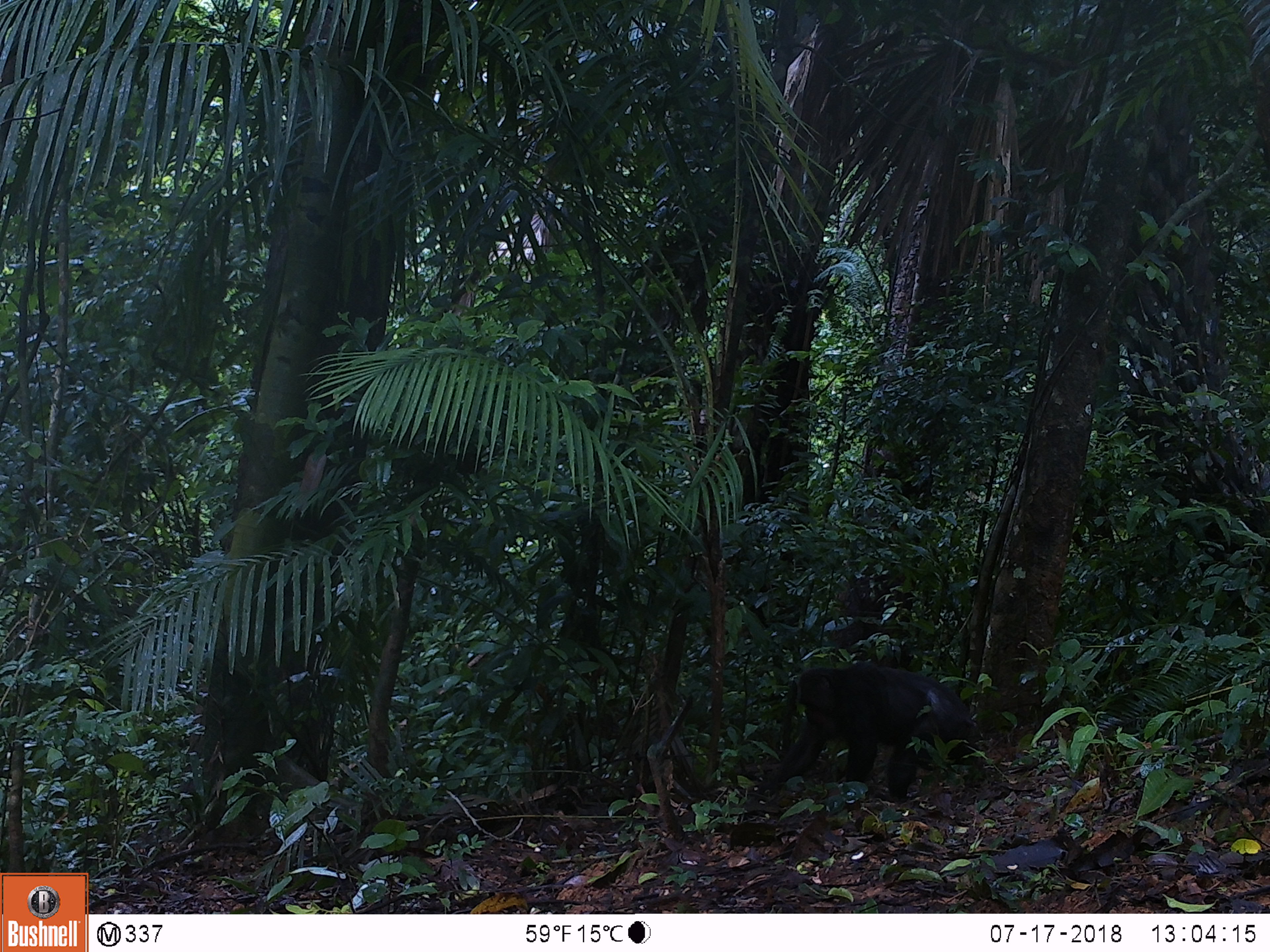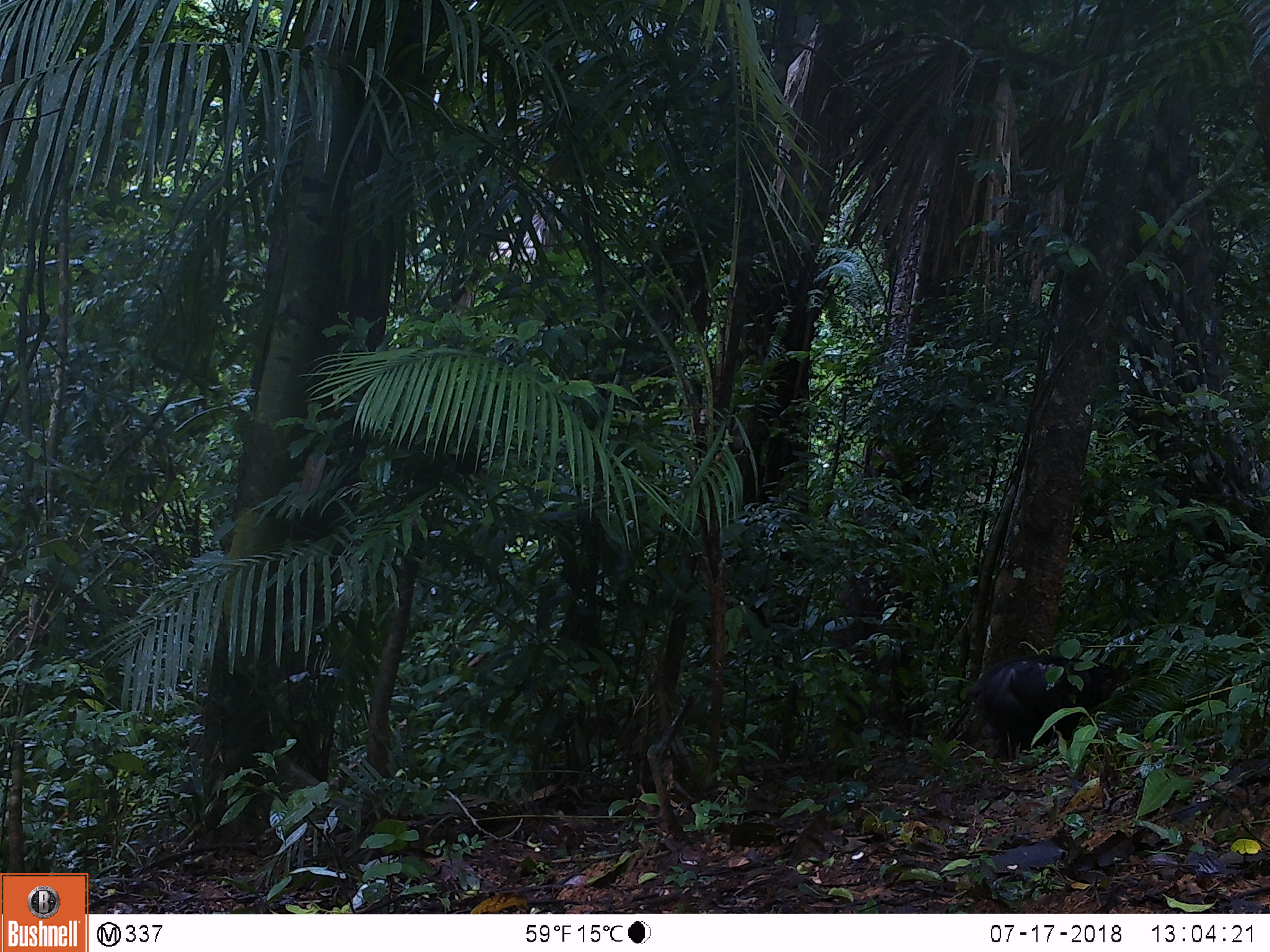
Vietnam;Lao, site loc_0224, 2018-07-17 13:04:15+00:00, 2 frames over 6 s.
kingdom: Animalia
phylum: Chordata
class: Mammalia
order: Primates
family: Cercopithecidae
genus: Macaca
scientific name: Macaca arctoides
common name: stump-tailed macaque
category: stump tailed macaque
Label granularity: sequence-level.